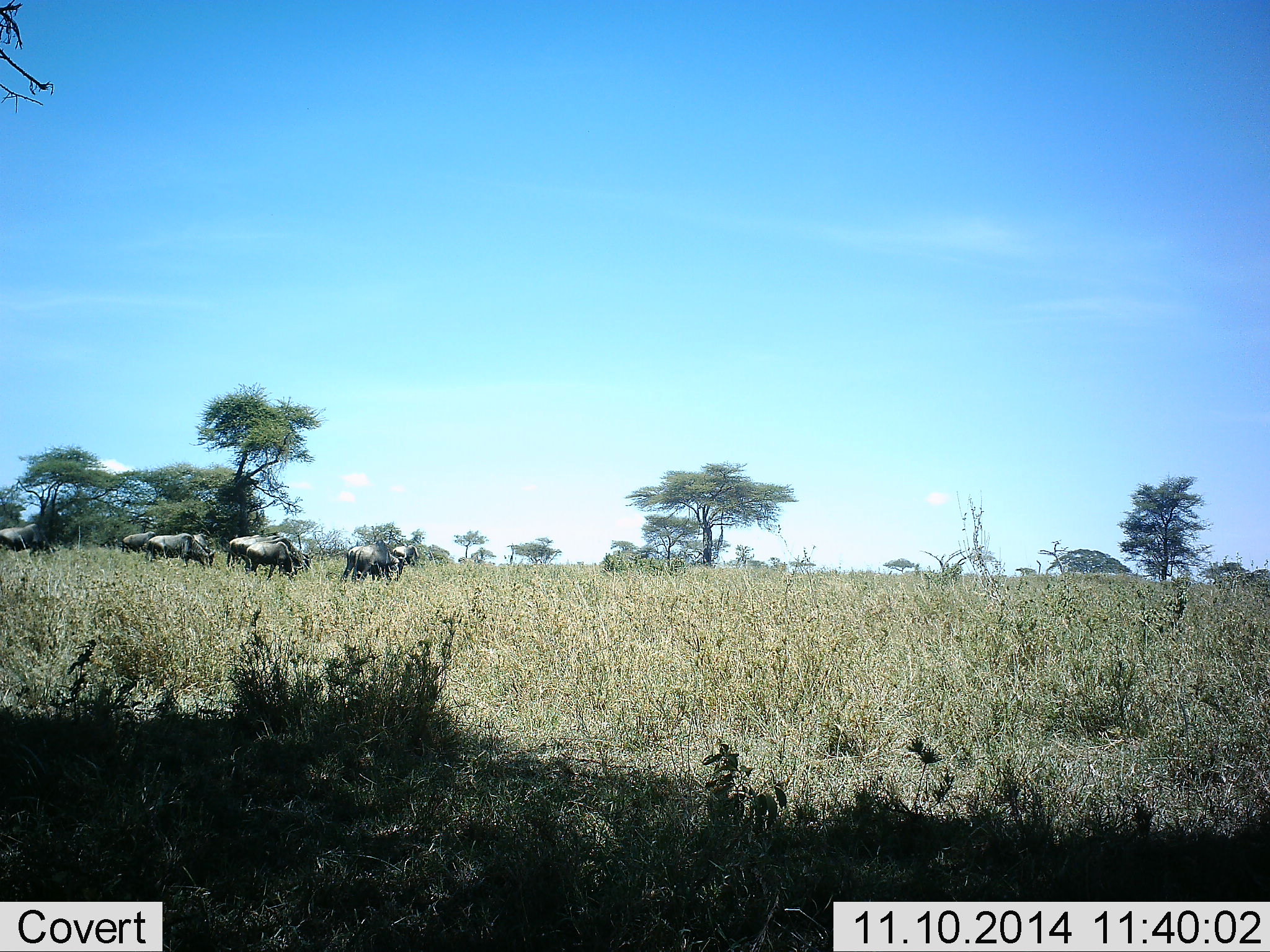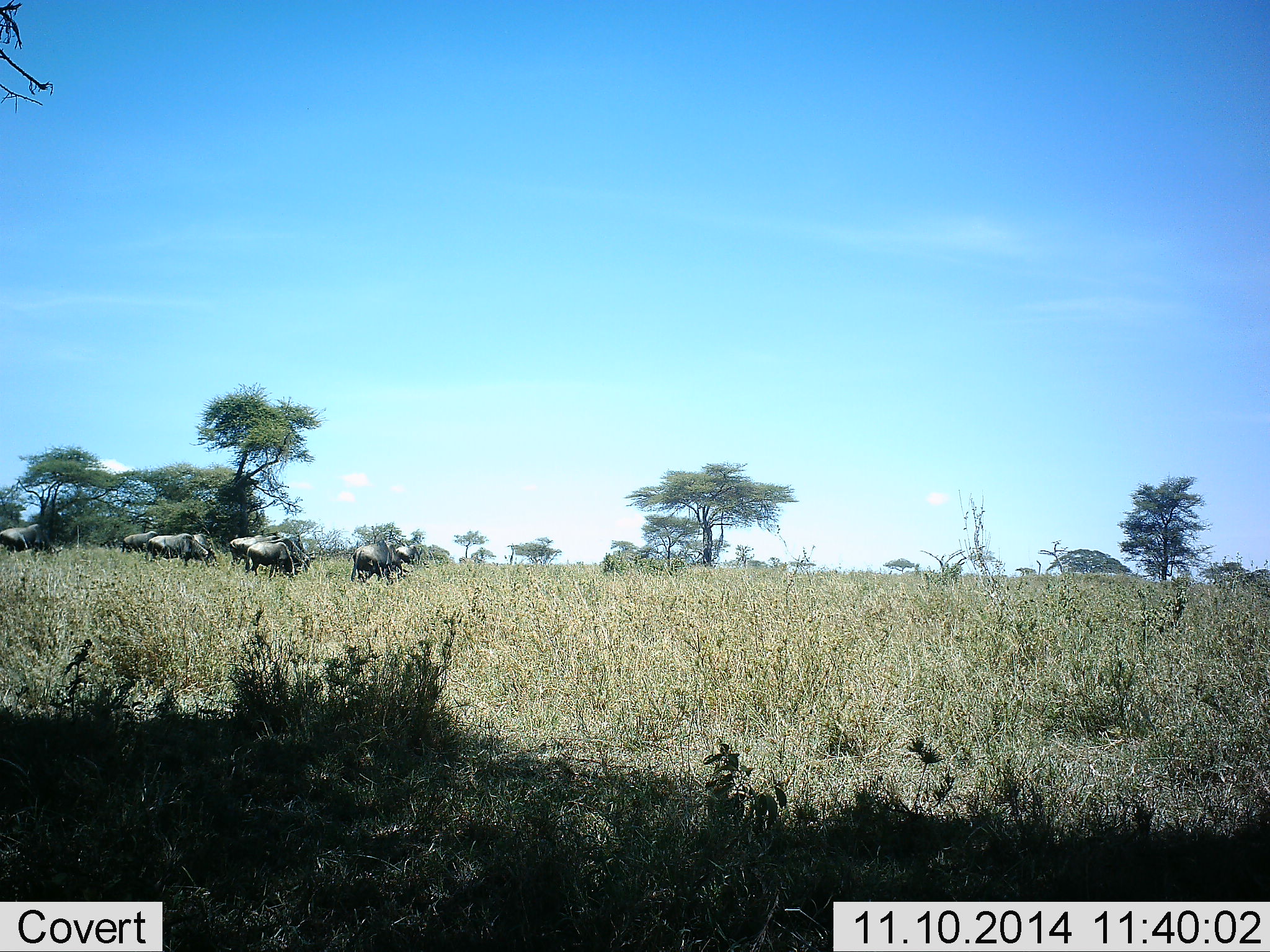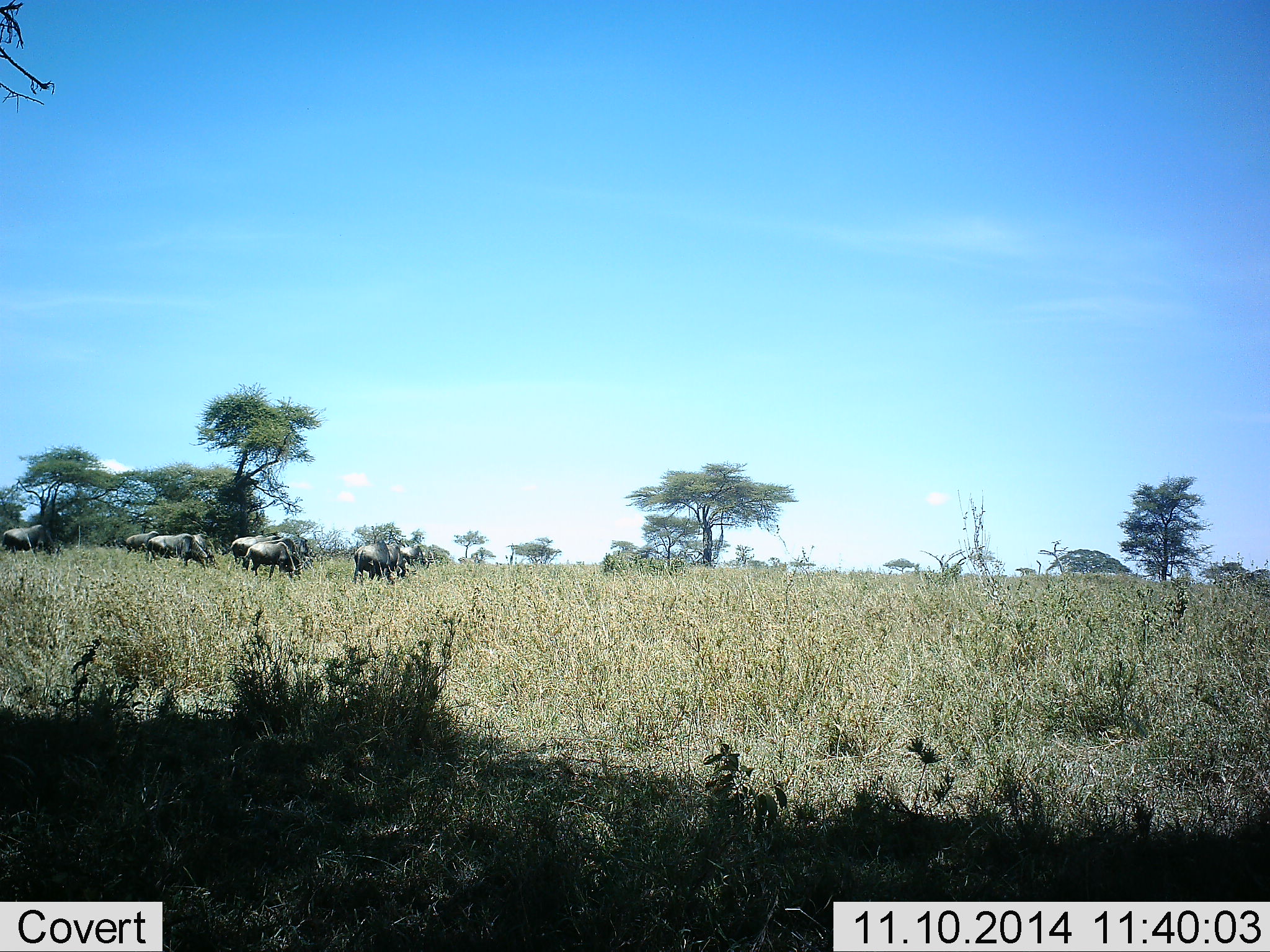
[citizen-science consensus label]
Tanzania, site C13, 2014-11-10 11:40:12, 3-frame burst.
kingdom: Animalia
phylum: Chordata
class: Mammalia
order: Artiodactyla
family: Bovidae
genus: Connochaetes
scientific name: Connochaetes taurinus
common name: blue wildebeest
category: wildebeest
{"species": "wildebeest (blue wildebeest) (Connochaetes taurinus)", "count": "10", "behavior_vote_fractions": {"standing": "30%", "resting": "0%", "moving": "50%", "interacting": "0%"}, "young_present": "0%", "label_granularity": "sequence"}